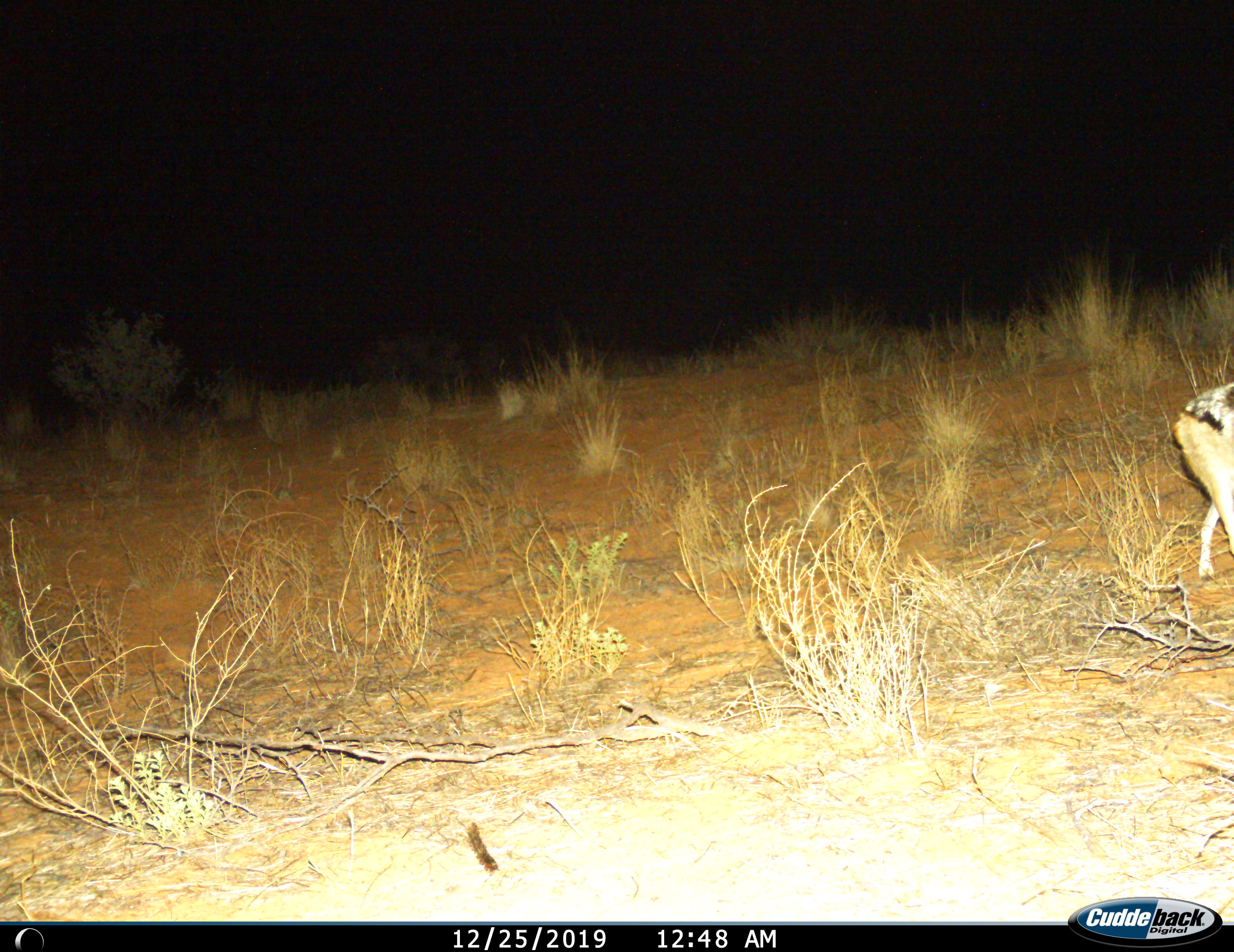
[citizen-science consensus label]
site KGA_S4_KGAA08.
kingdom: Animalia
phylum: Chordata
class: Mammalia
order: Carnivora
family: Canidae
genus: Lupulella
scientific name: Lupulella mesomelas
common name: black-backed jackal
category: jackalblackbacked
Jackalblackbacked (black-backed jackal) (Lupulella mesomelas), count 1. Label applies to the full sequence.